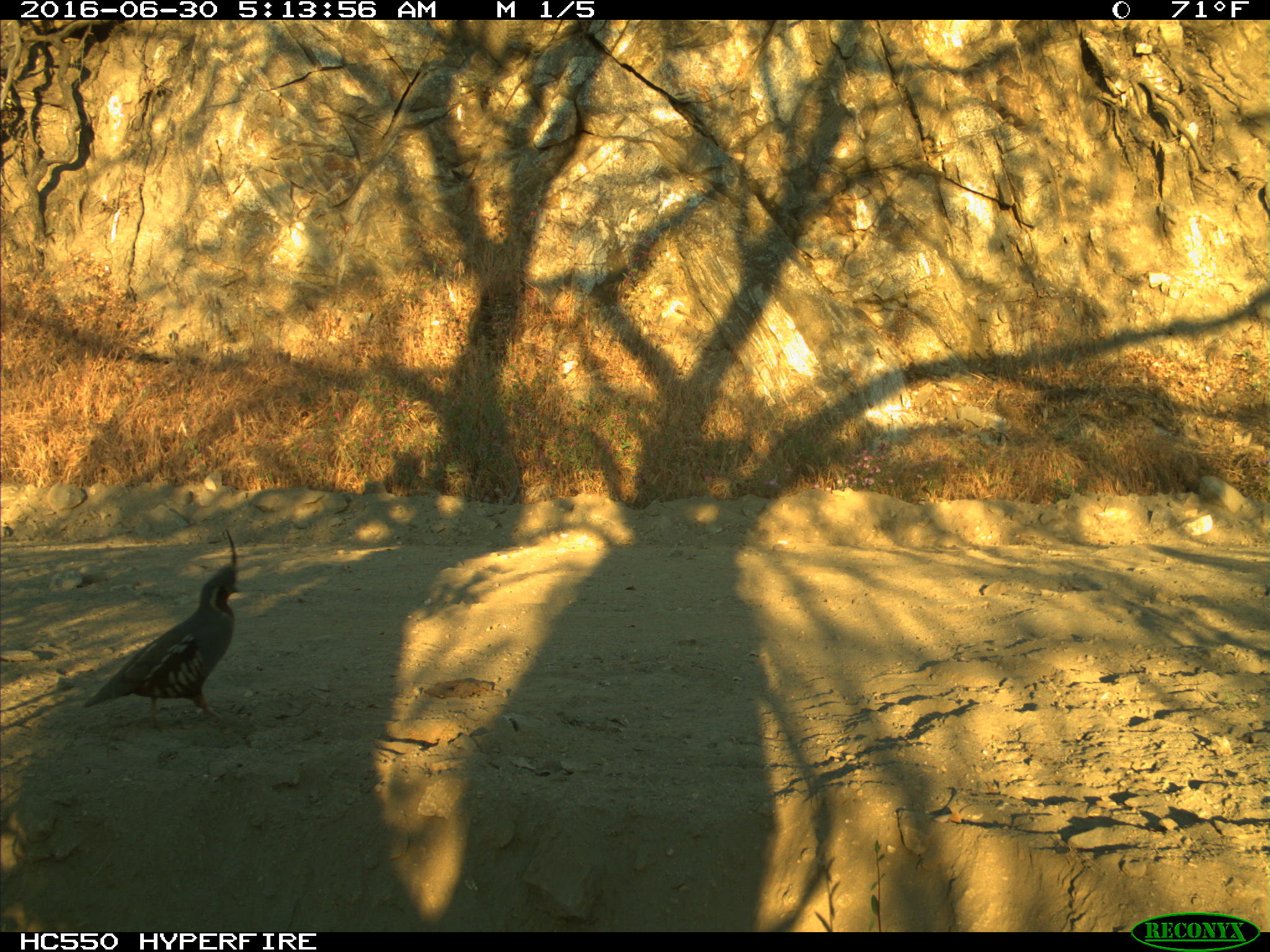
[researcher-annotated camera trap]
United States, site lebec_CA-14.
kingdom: Animalia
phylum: Chordata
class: Aves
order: Galliformes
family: Odontophoridae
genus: Callipepla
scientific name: Callipepla californica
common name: california quail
Callipepla californica (california quail).